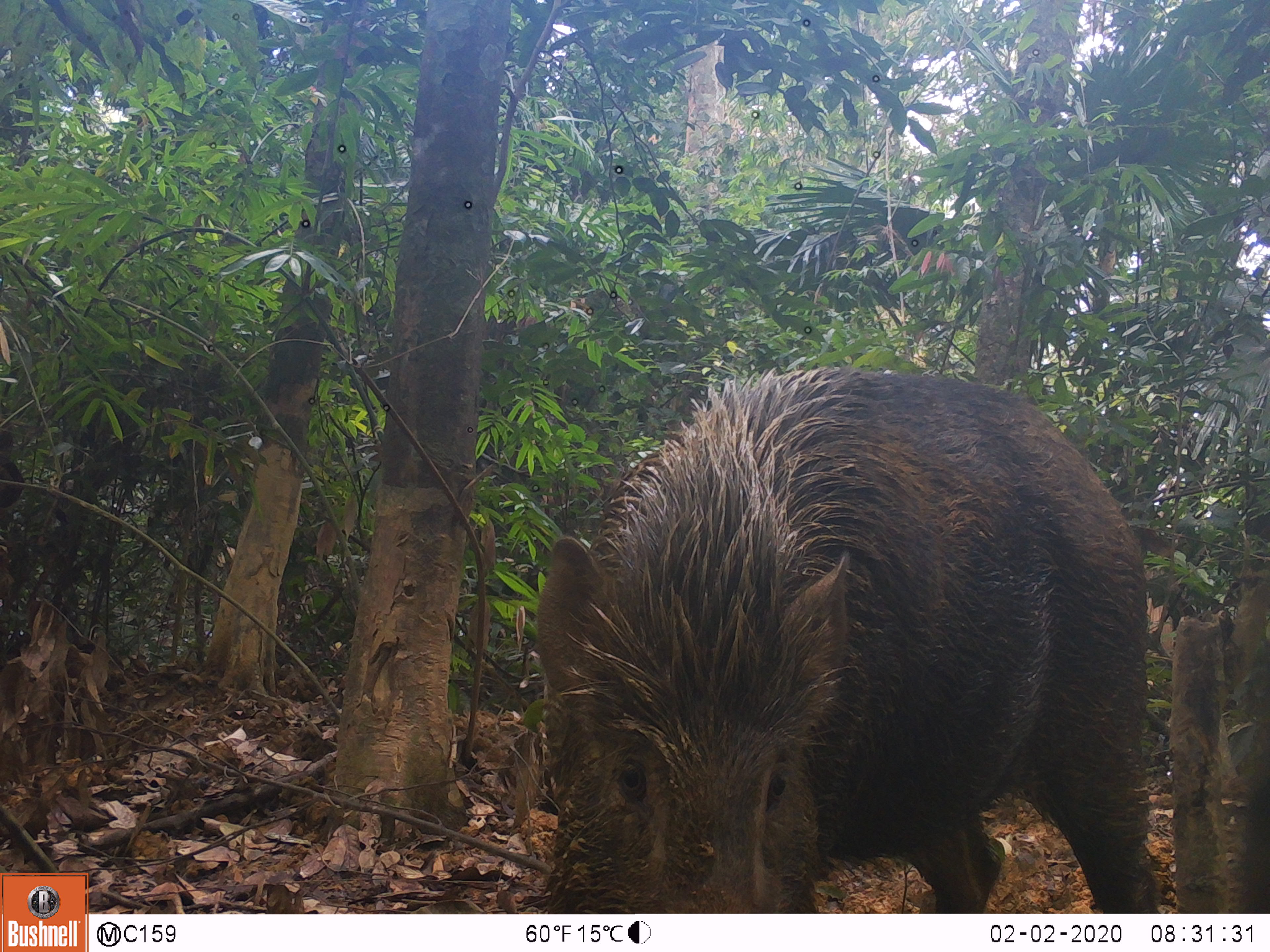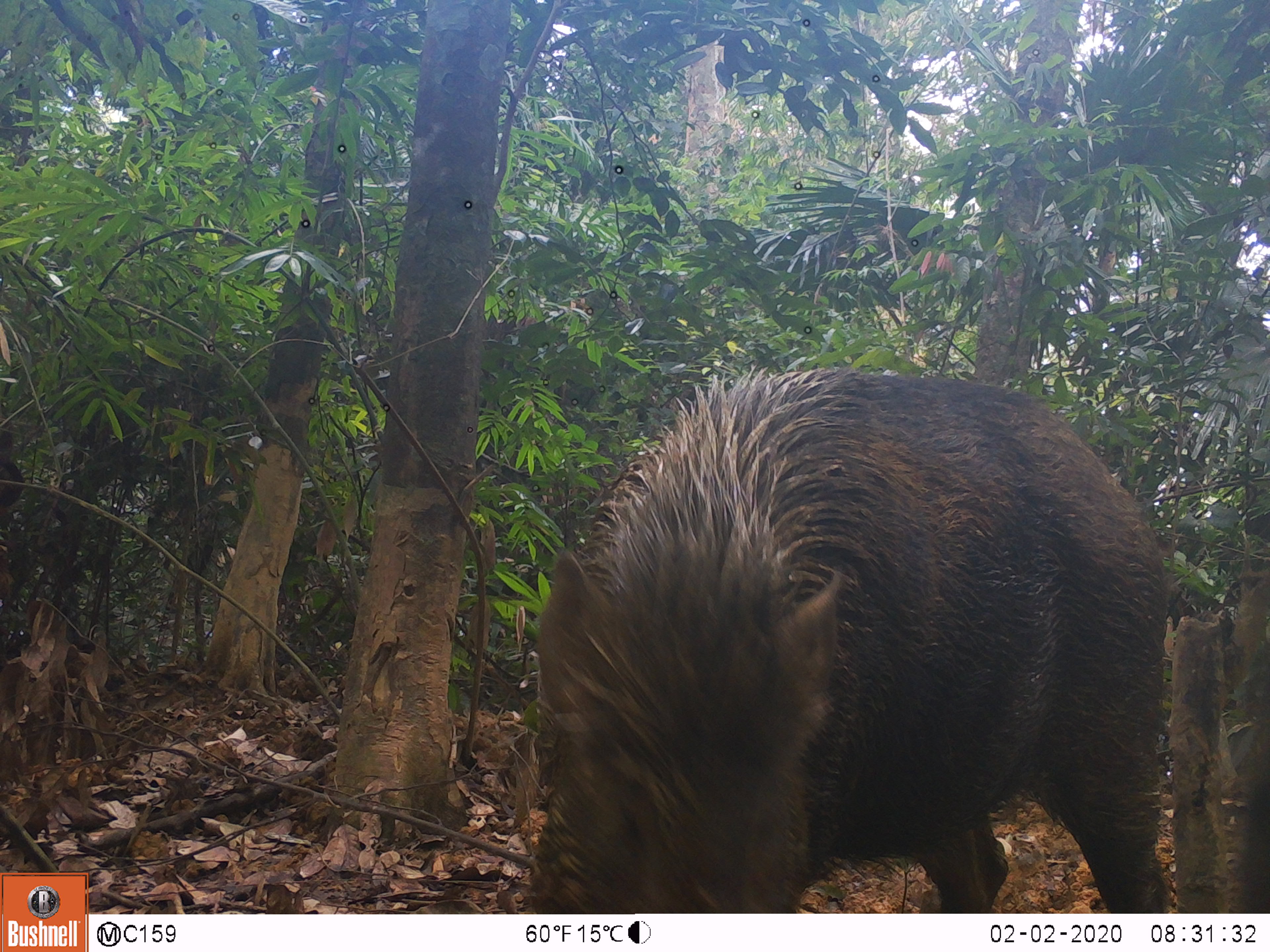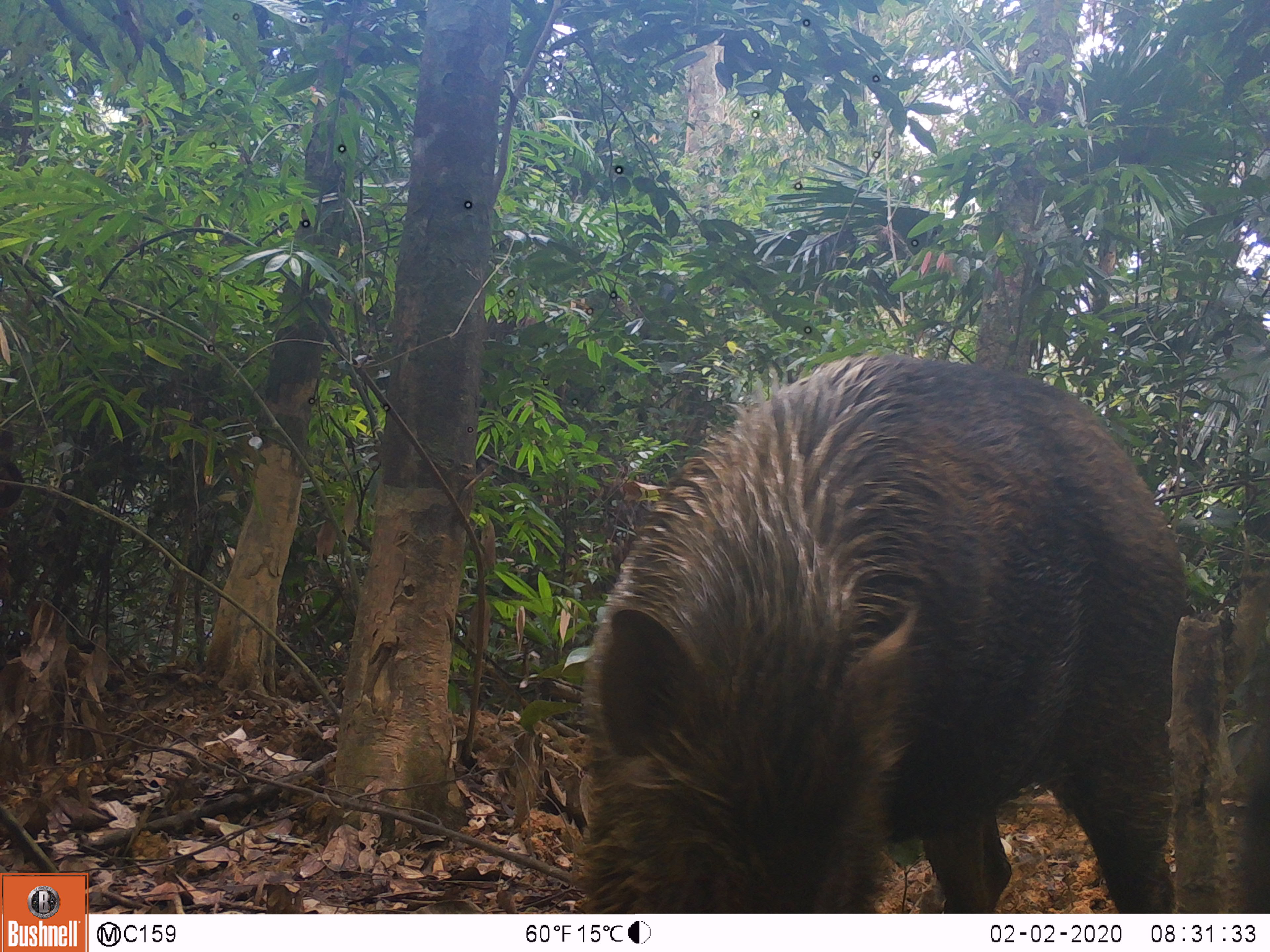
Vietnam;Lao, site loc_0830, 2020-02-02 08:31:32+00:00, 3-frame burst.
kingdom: Animalia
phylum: Chordata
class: Mammalia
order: Artiodactyla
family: Suidae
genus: Sus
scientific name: Sus scrofa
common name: eurasian wild pig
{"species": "eurasian wild pig (Sus scrofa)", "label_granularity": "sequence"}